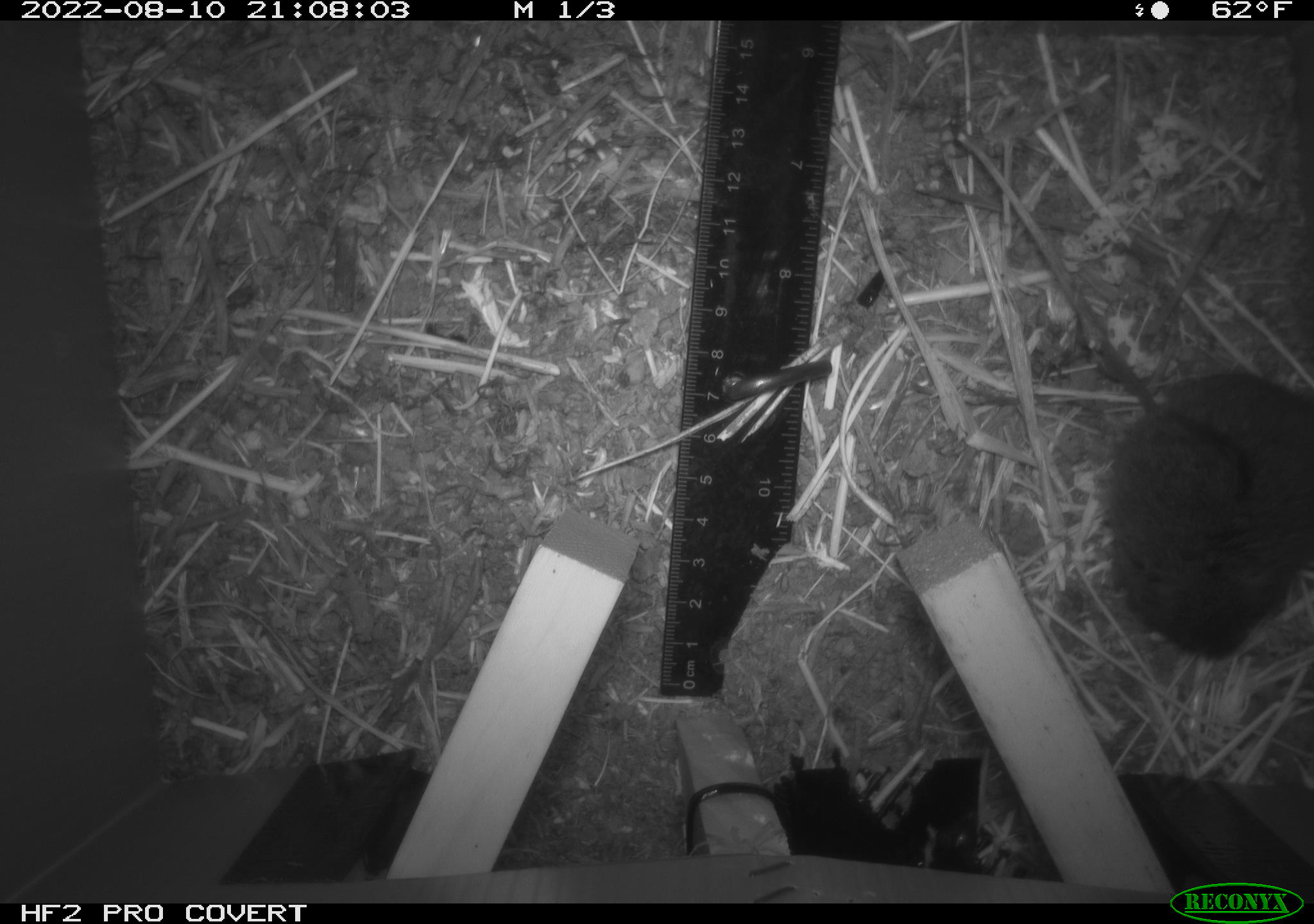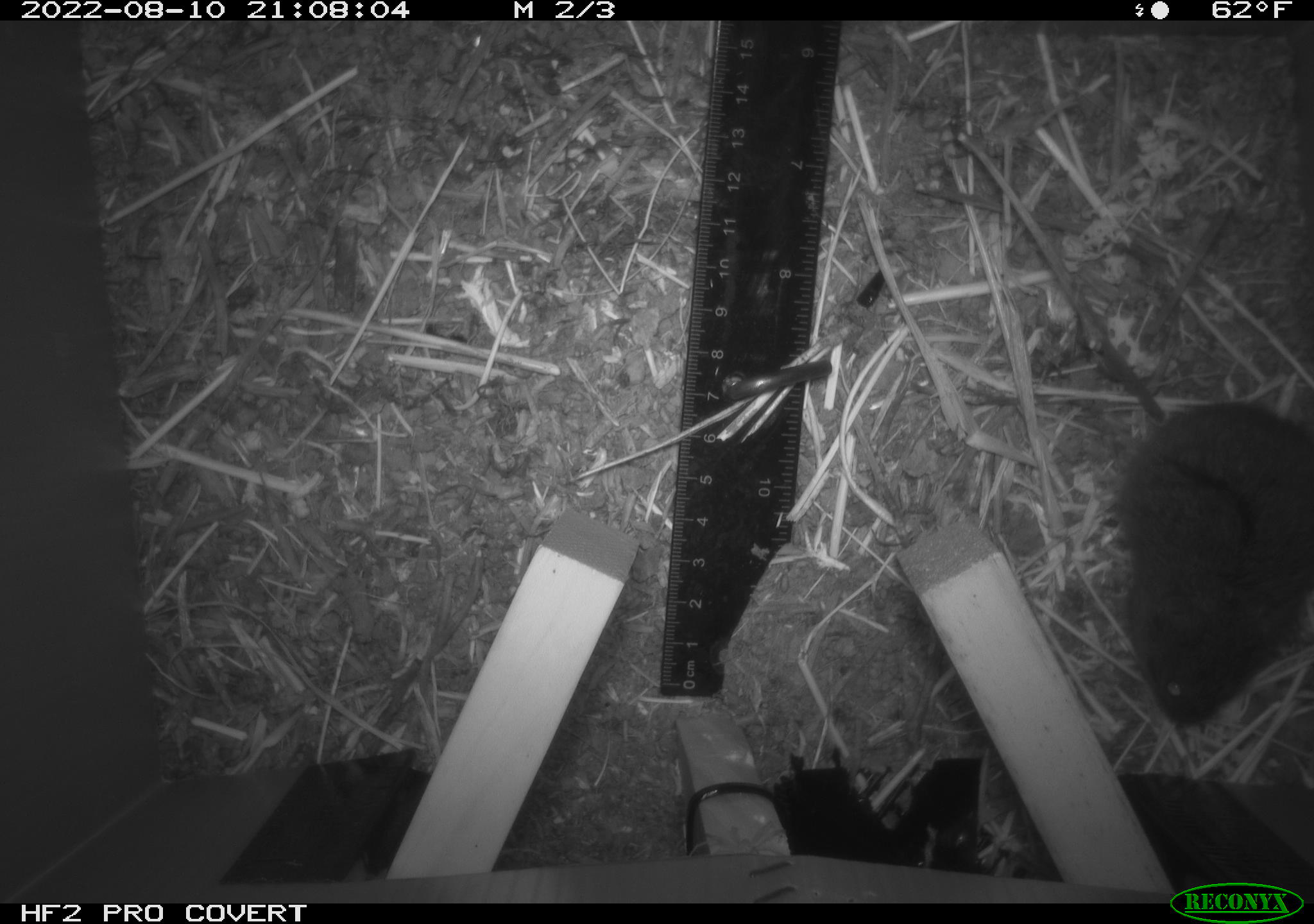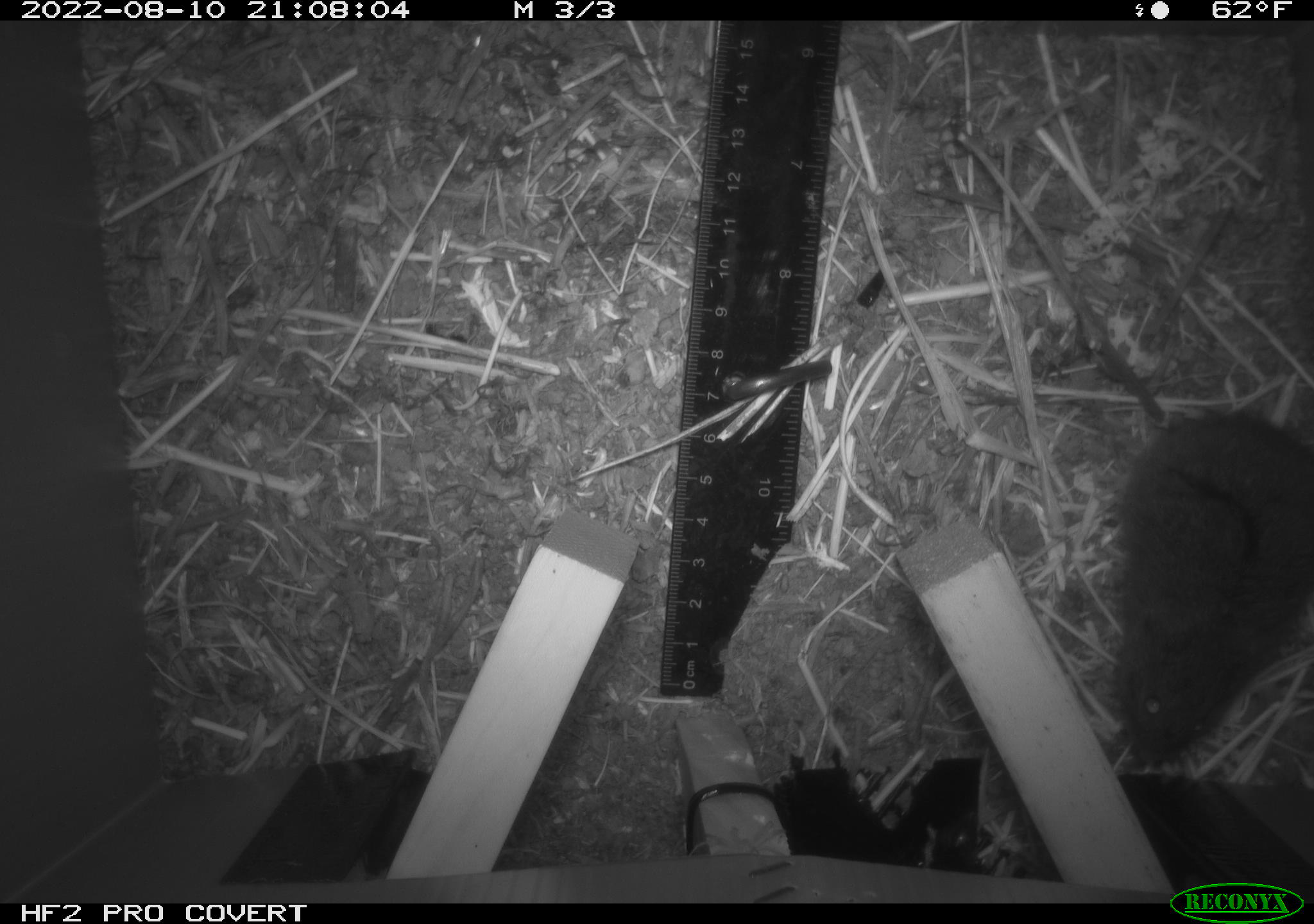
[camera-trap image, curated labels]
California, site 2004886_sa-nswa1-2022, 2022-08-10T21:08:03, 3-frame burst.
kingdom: Animalia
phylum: Chordata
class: Mammalia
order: Rodentia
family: Cricetidae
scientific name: Cricetidae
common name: hamsters, voles, lemmings, and allies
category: cricetidae family